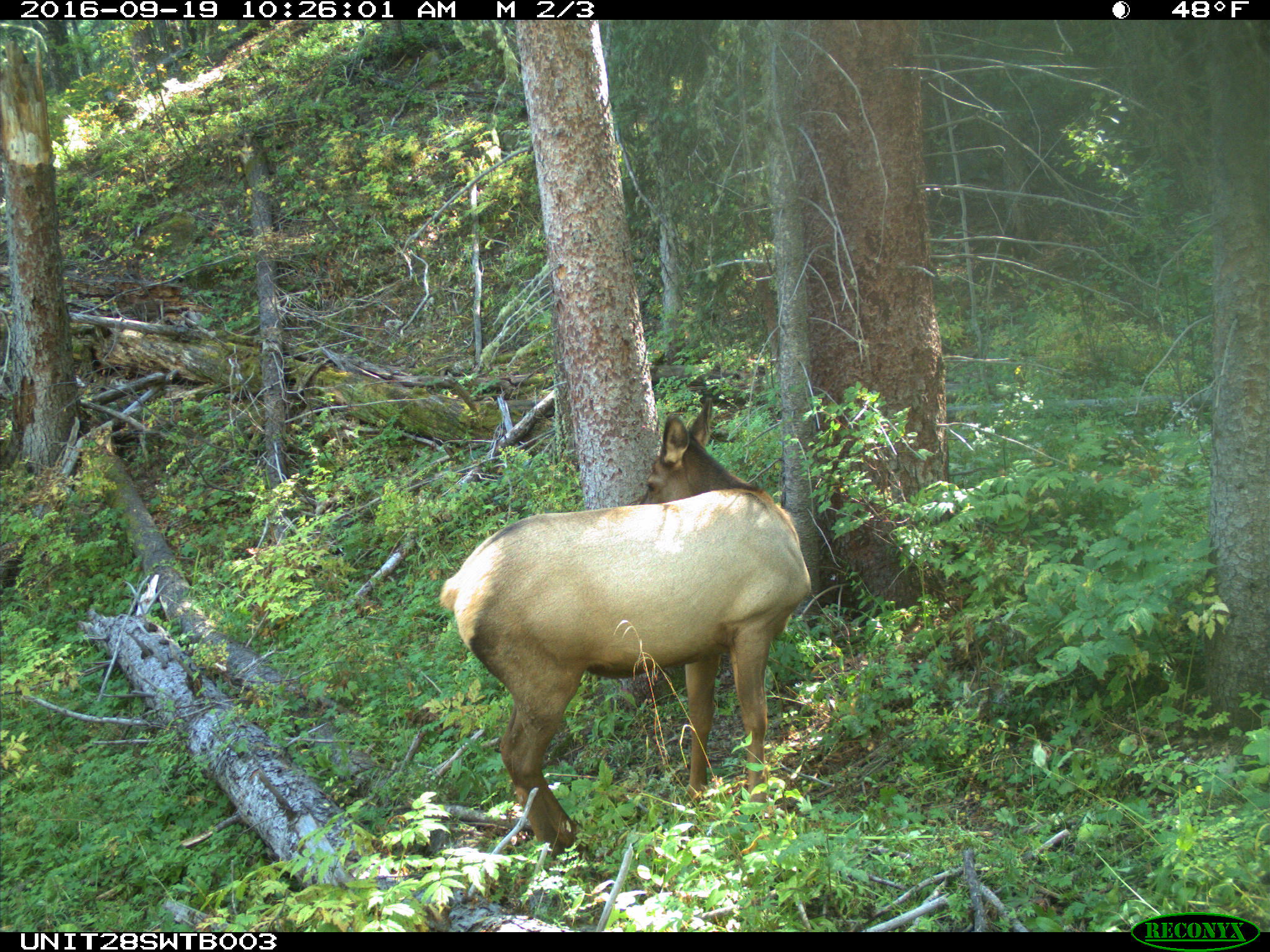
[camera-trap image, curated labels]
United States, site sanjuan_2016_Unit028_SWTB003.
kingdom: Animalia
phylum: Chordata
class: Mammalia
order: Artiodactyla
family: Cervidae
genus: Cervus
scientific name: Cervus elaphus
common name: red deer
Cervus elaphus (red deer).